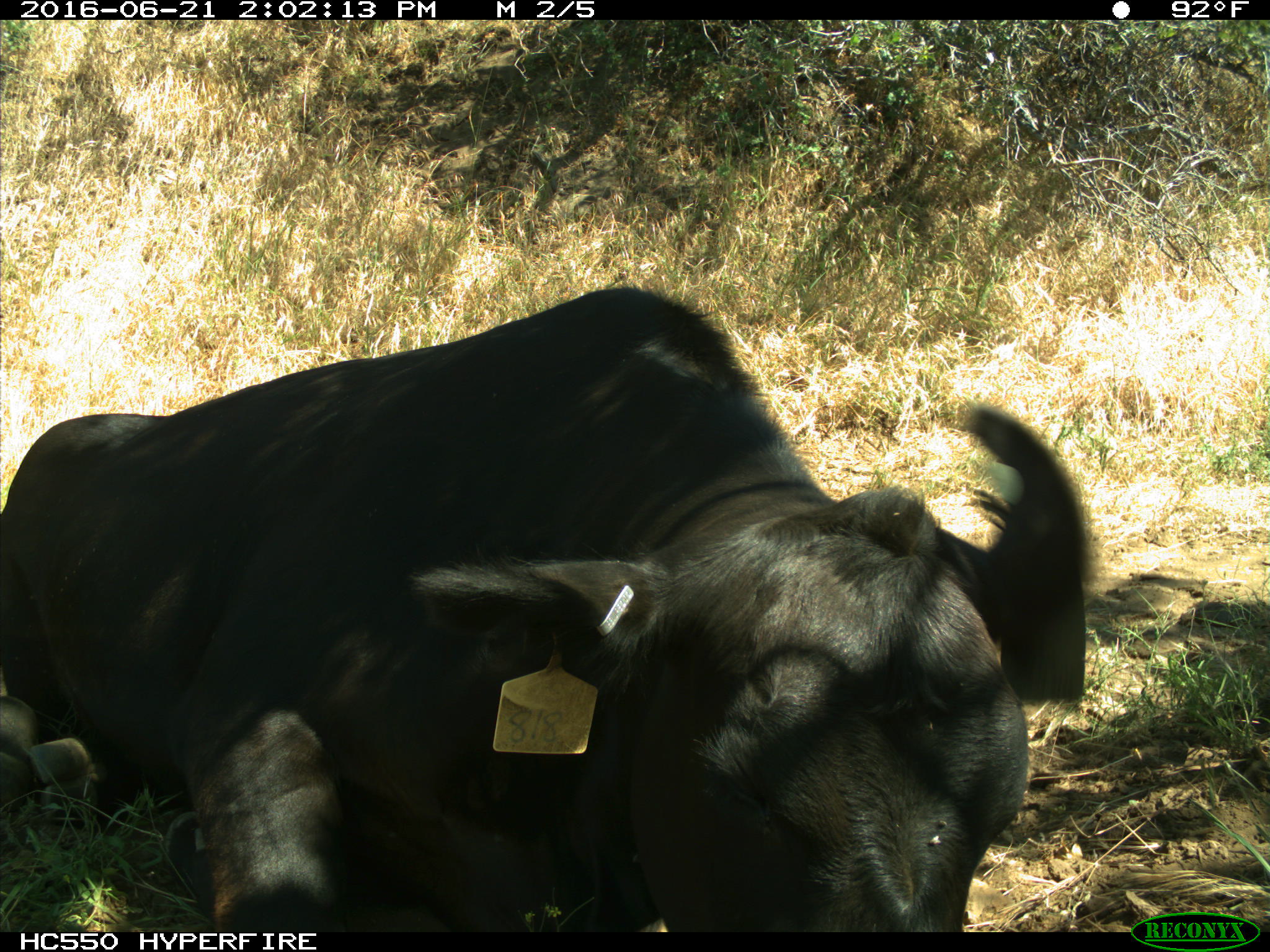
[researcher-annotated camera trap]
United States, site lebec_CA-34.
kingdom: Animalia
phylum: Chordata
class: Mammalia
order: Artiodactyla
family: Bovidae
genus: Bos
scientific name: Bos taurus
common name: domestic cow